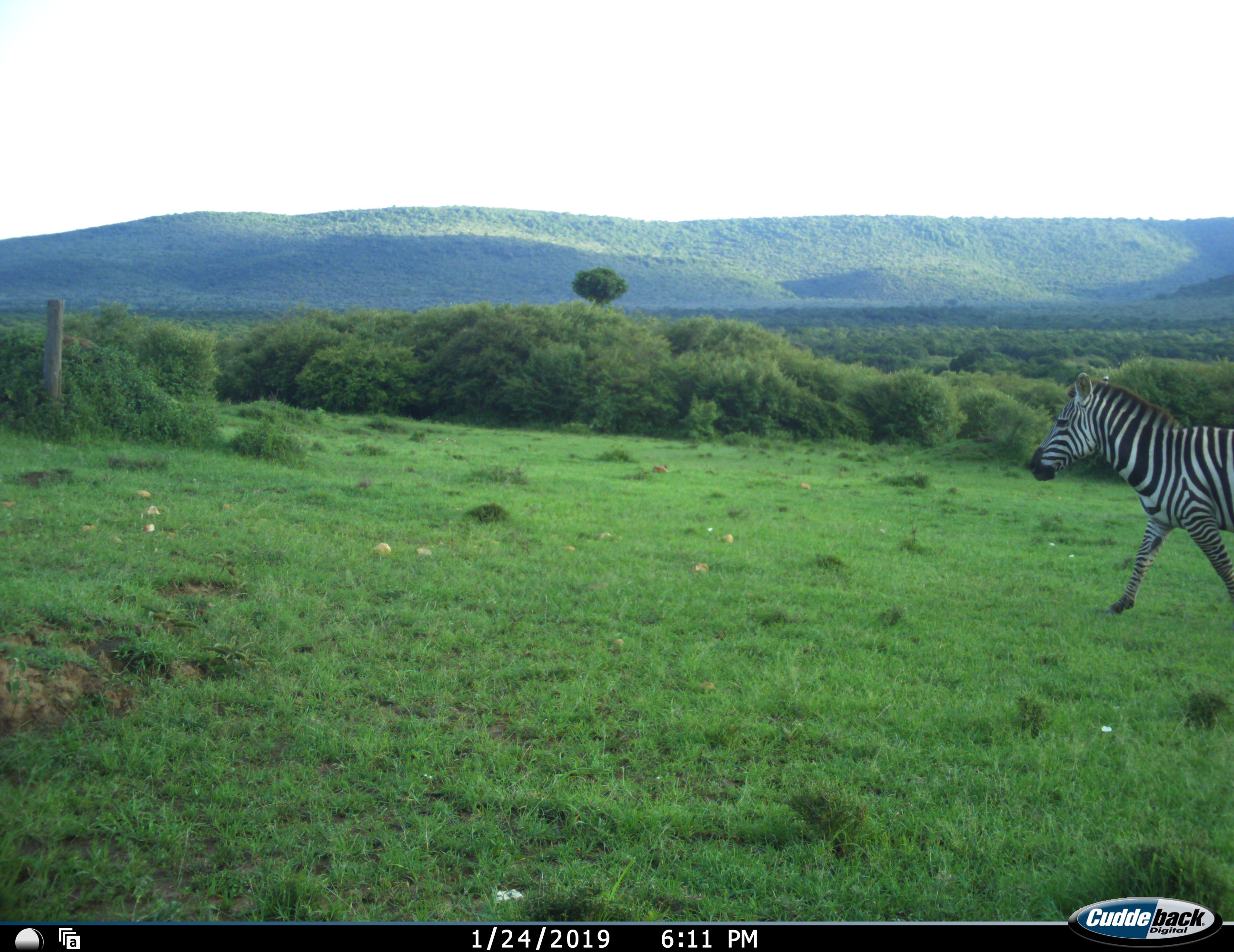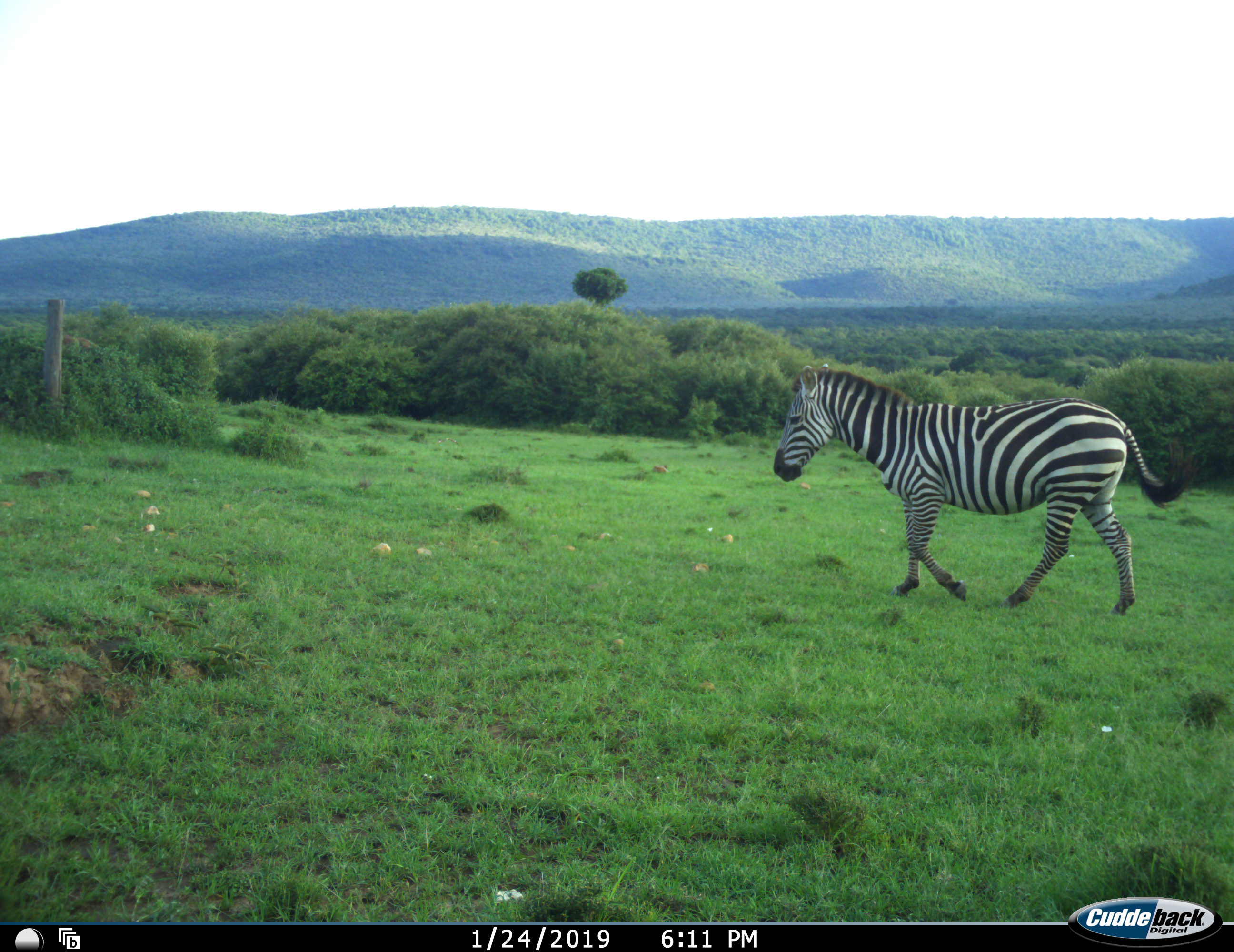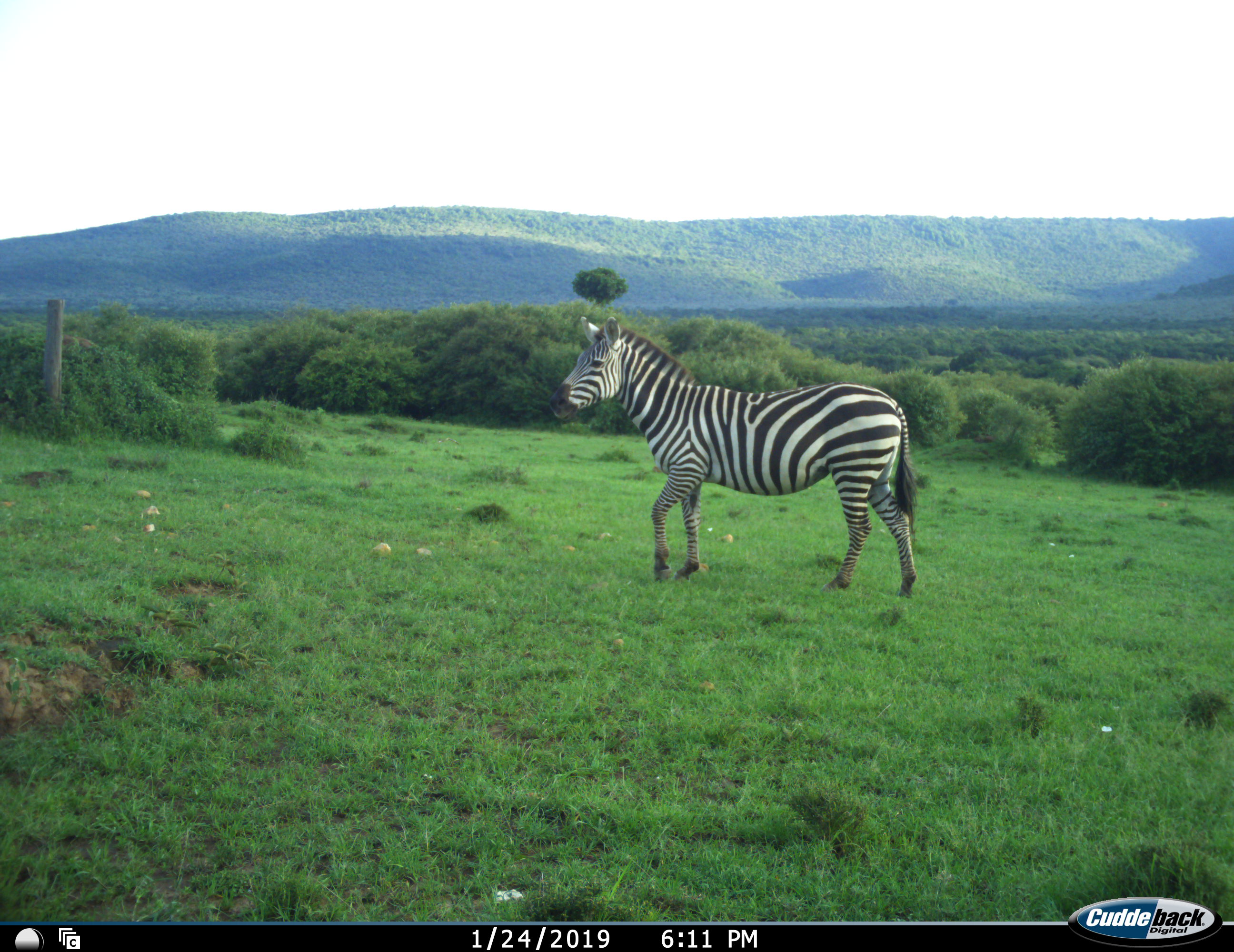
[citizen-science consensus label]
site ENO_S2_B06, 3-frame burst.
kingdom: Animalia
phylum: Chordata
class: Mammalia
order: Perissodactyla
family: Equidae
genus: Equus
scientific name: Equus quagga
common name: plains zebra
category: zebraplains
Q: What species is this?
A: Zebraplains (plains zebra) (Equus quagga).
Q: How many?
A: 1.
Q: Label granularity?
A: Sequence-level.